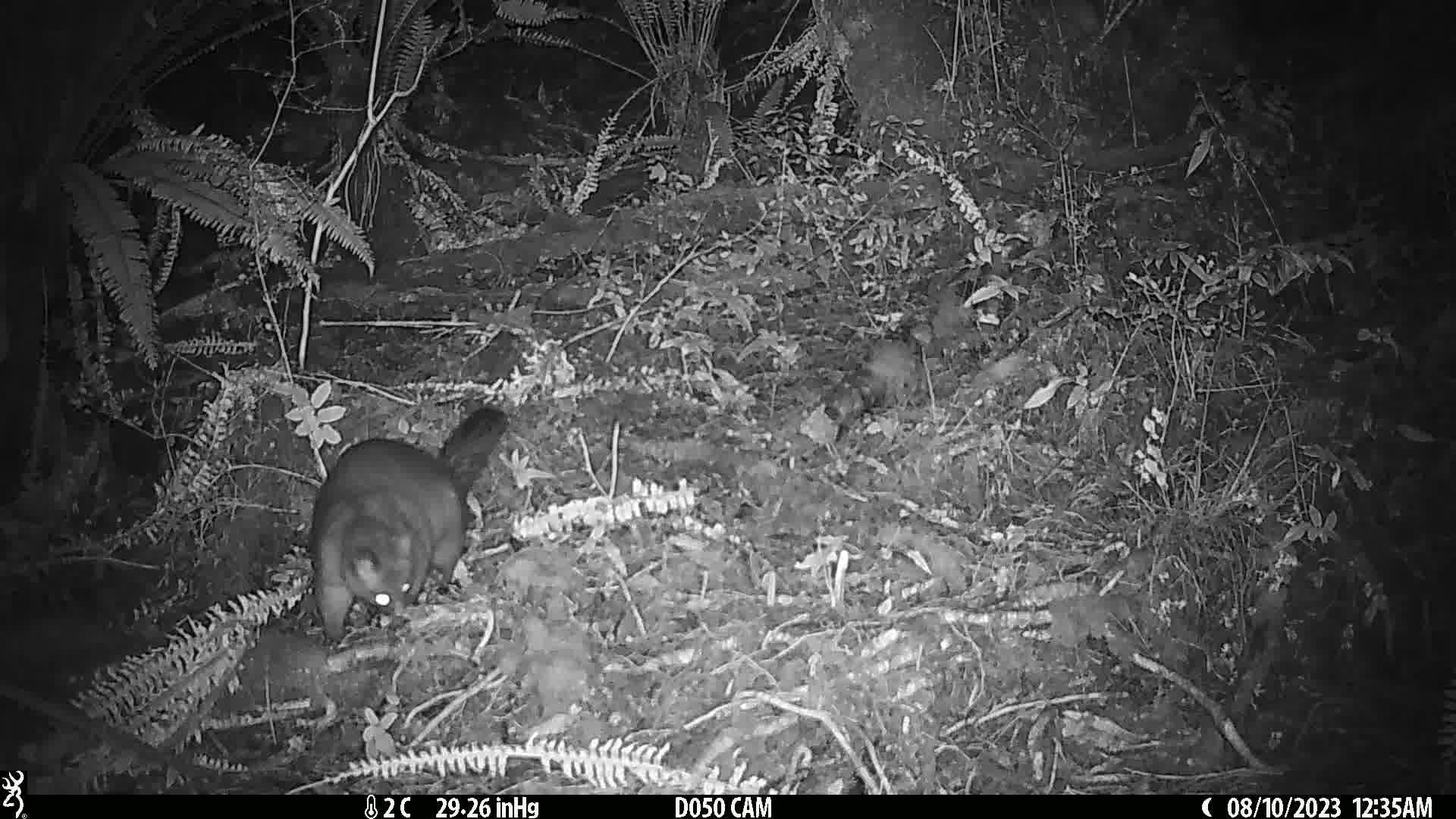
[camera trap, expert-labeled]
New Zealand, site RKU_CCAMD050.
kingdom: Animalia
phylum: Chordata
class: Mammalia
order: Diprotodontia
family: Phalangeridae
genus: Trichosurus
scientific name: Trichosurus vulpecula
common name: common brushtail possum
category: possum